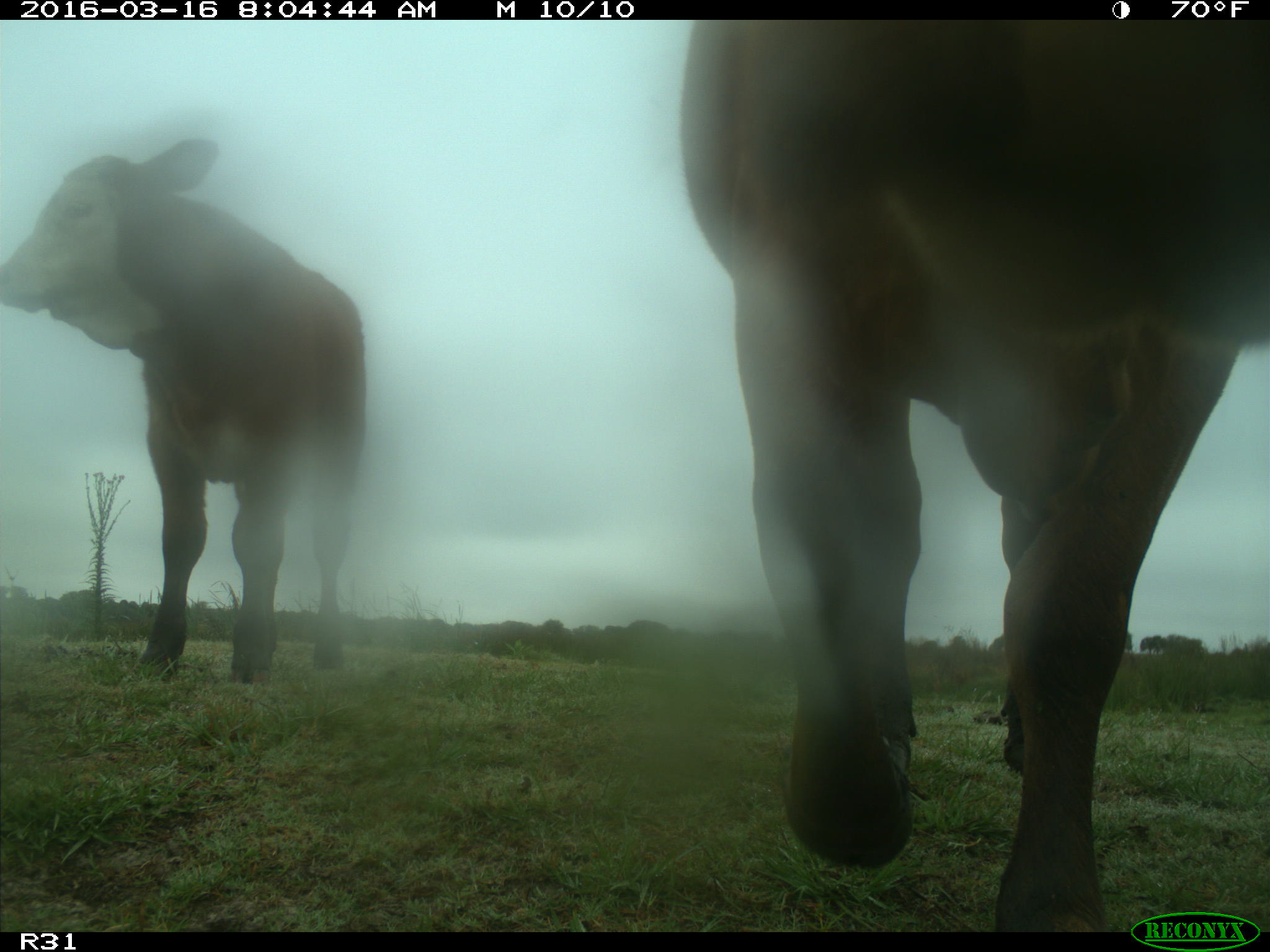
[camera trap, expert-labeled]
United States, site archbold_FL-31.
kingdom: Animalia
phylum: Chordata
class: Mammalia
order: Artiodactyla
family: Bovidae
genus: Bos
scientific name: Bos taurus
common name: domestic cow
Bos taurus (domestic cow).